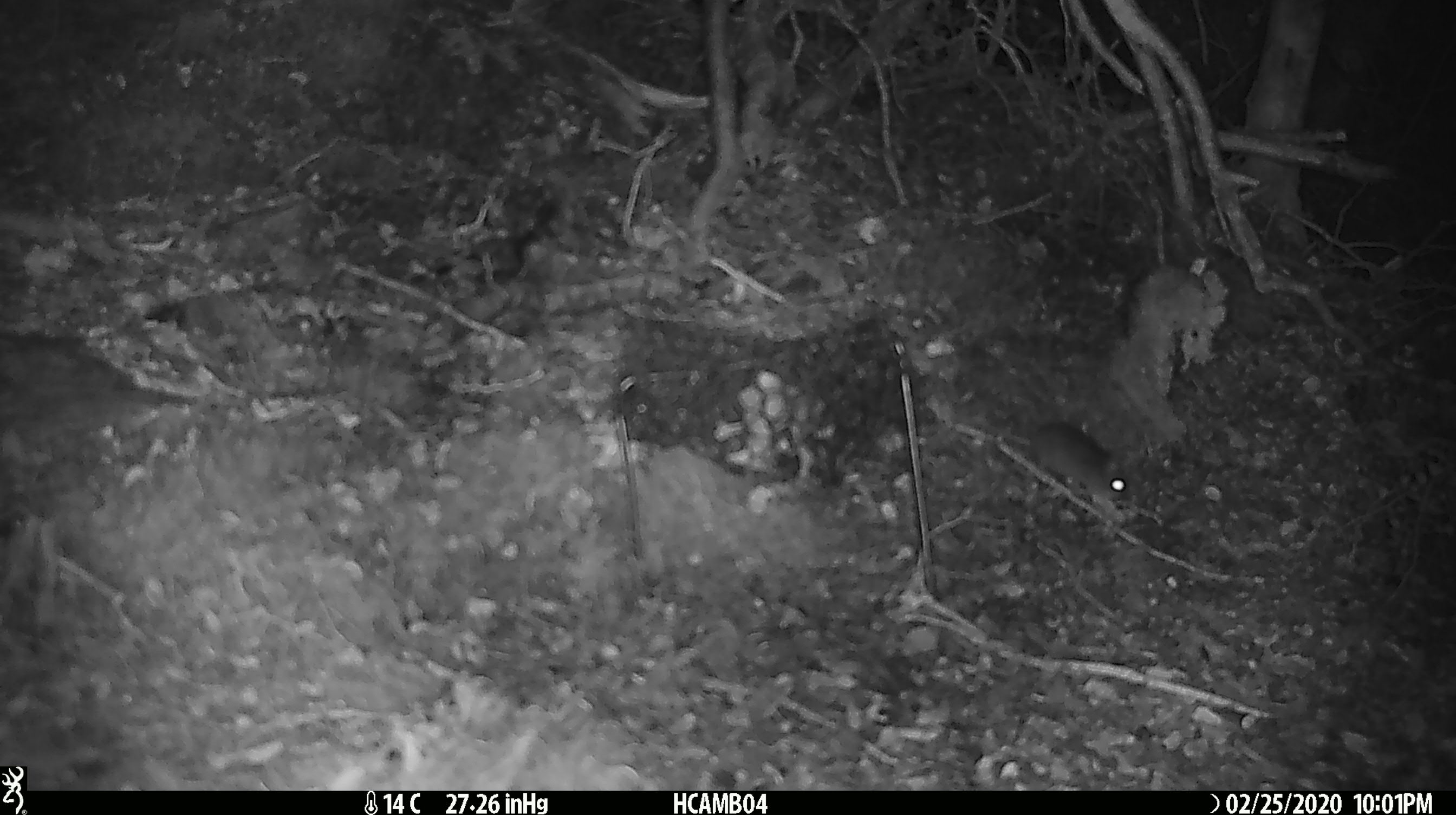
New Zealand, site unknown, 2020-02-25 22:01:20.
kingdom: Animalia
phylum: Chordata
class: Mammalia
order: Rodentia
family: Muridae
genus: Mus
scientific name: Mus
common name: mouse